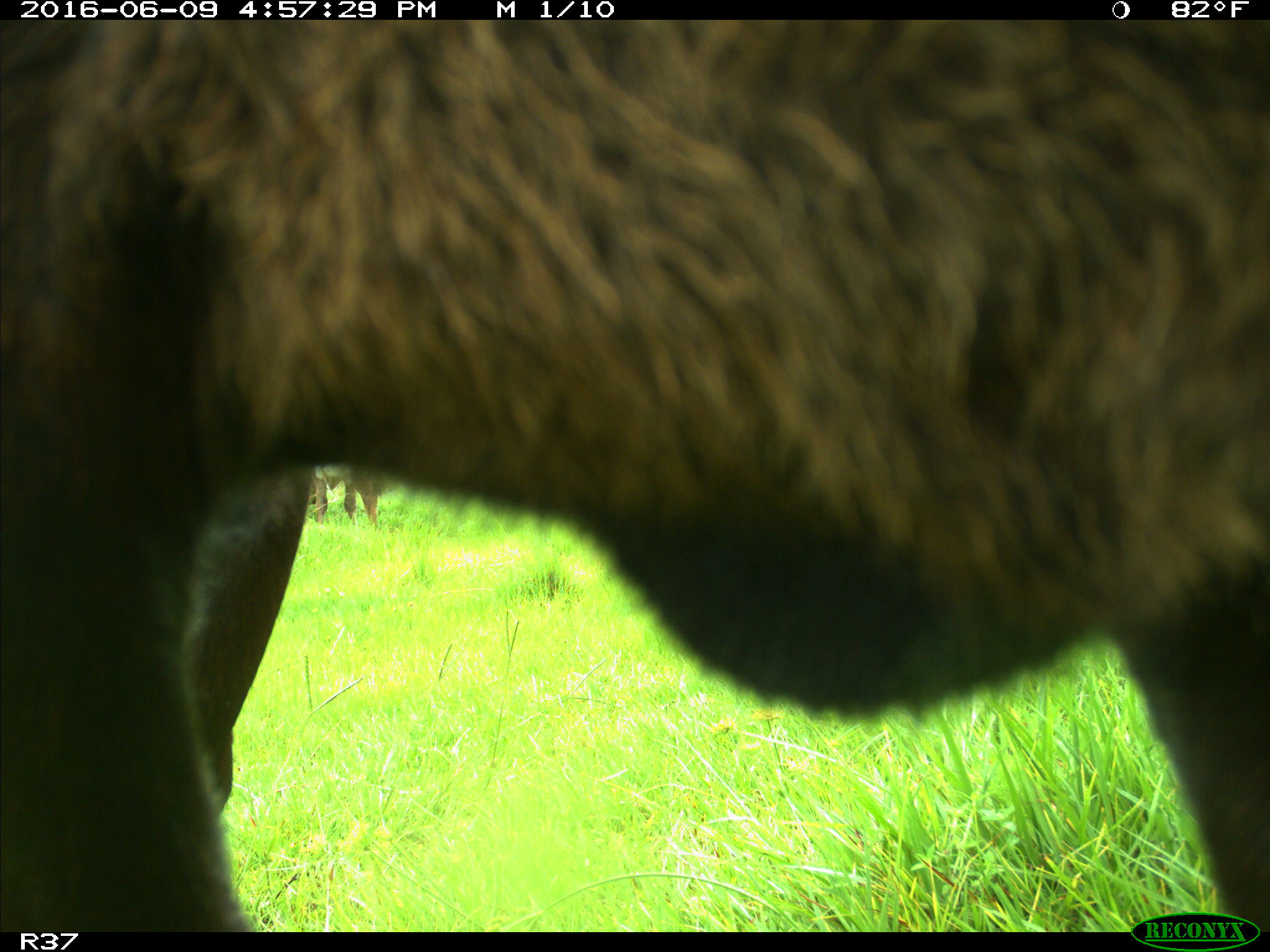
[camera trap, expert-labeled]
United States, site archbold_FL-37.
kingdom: Animalia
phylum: Chordata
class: Mammalia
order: Artiodactyla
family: Bovidae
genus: Bos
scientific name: Bos taurus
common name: domestic cow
Bos taurus (domestic cow).